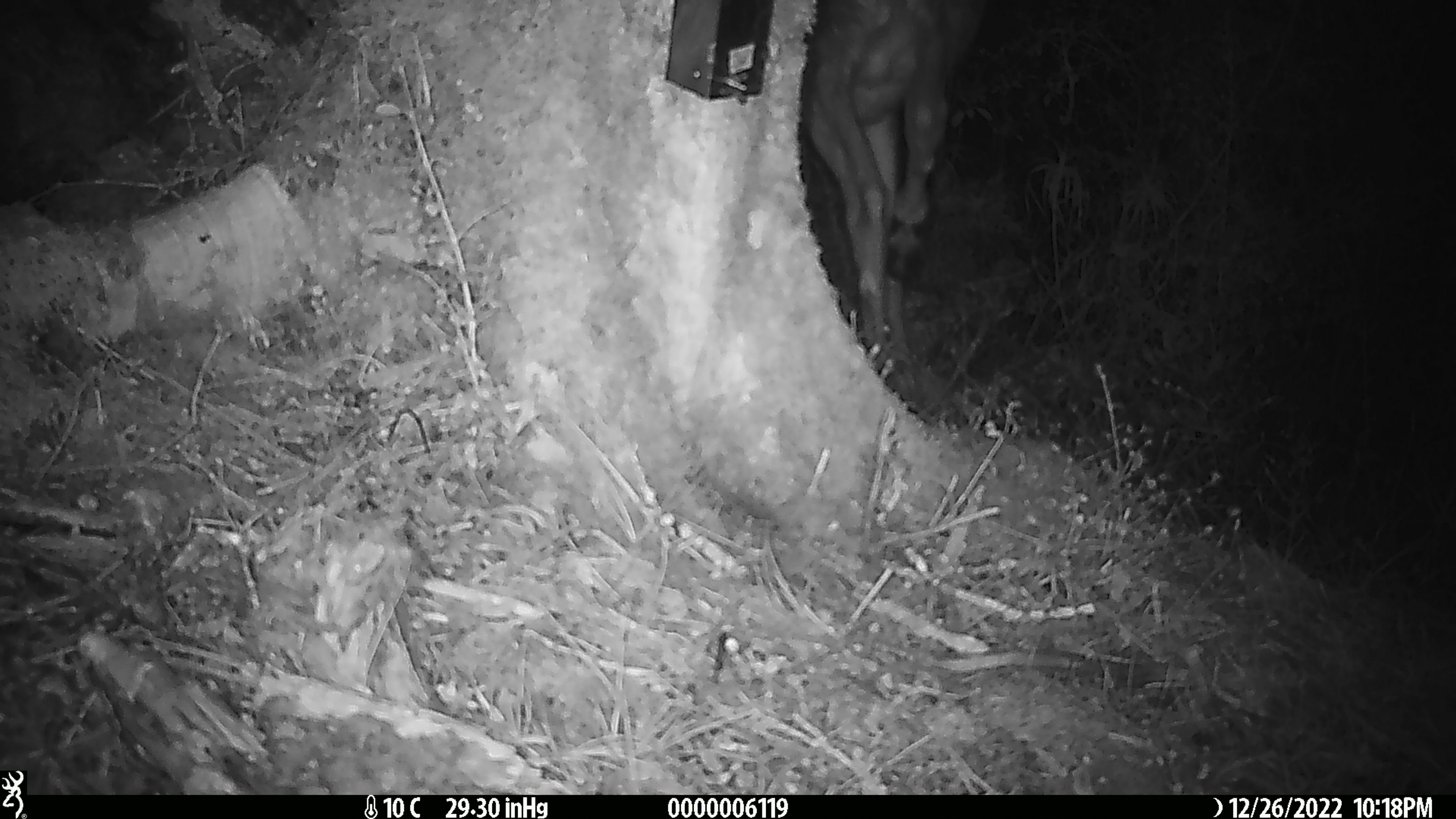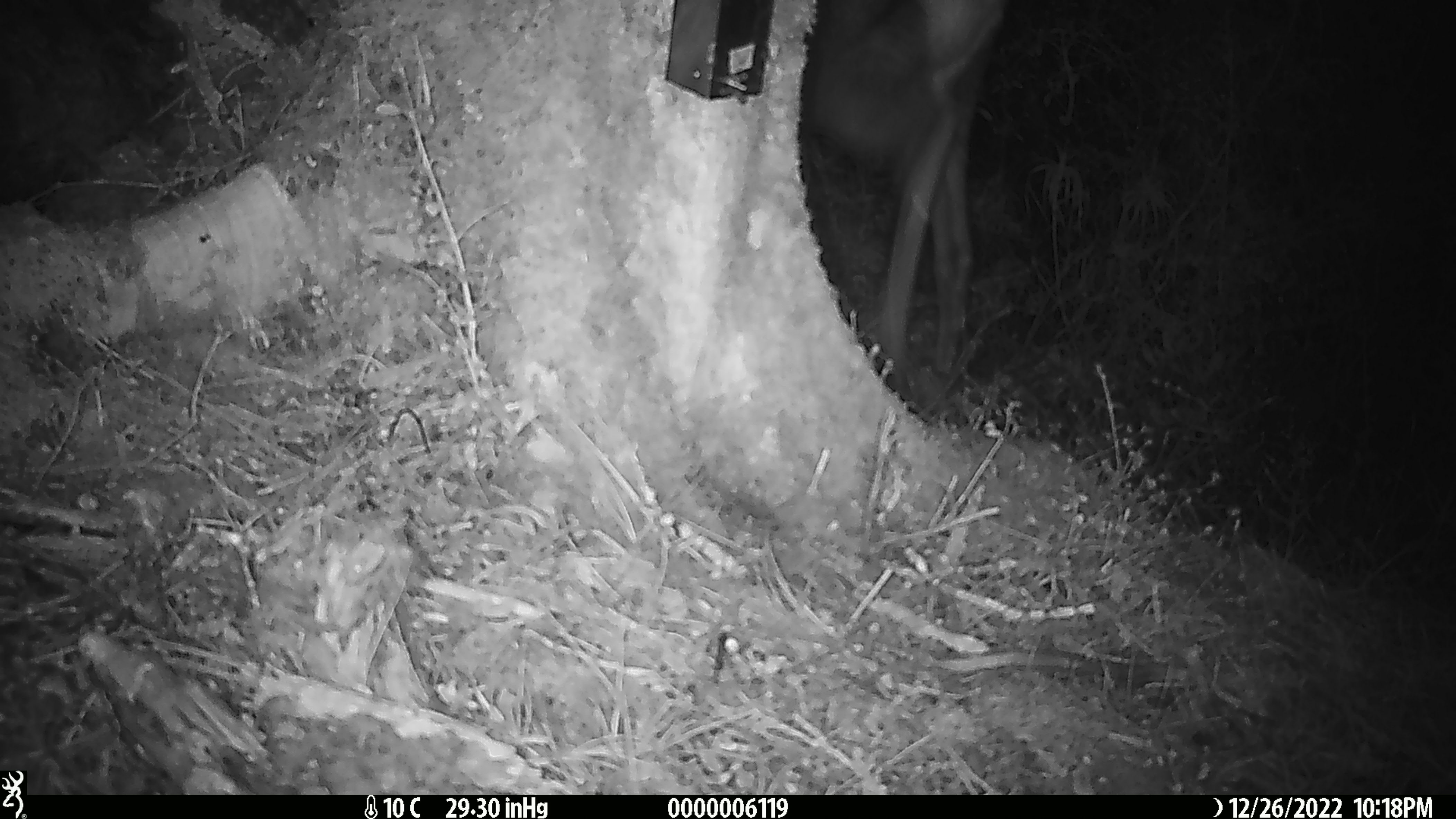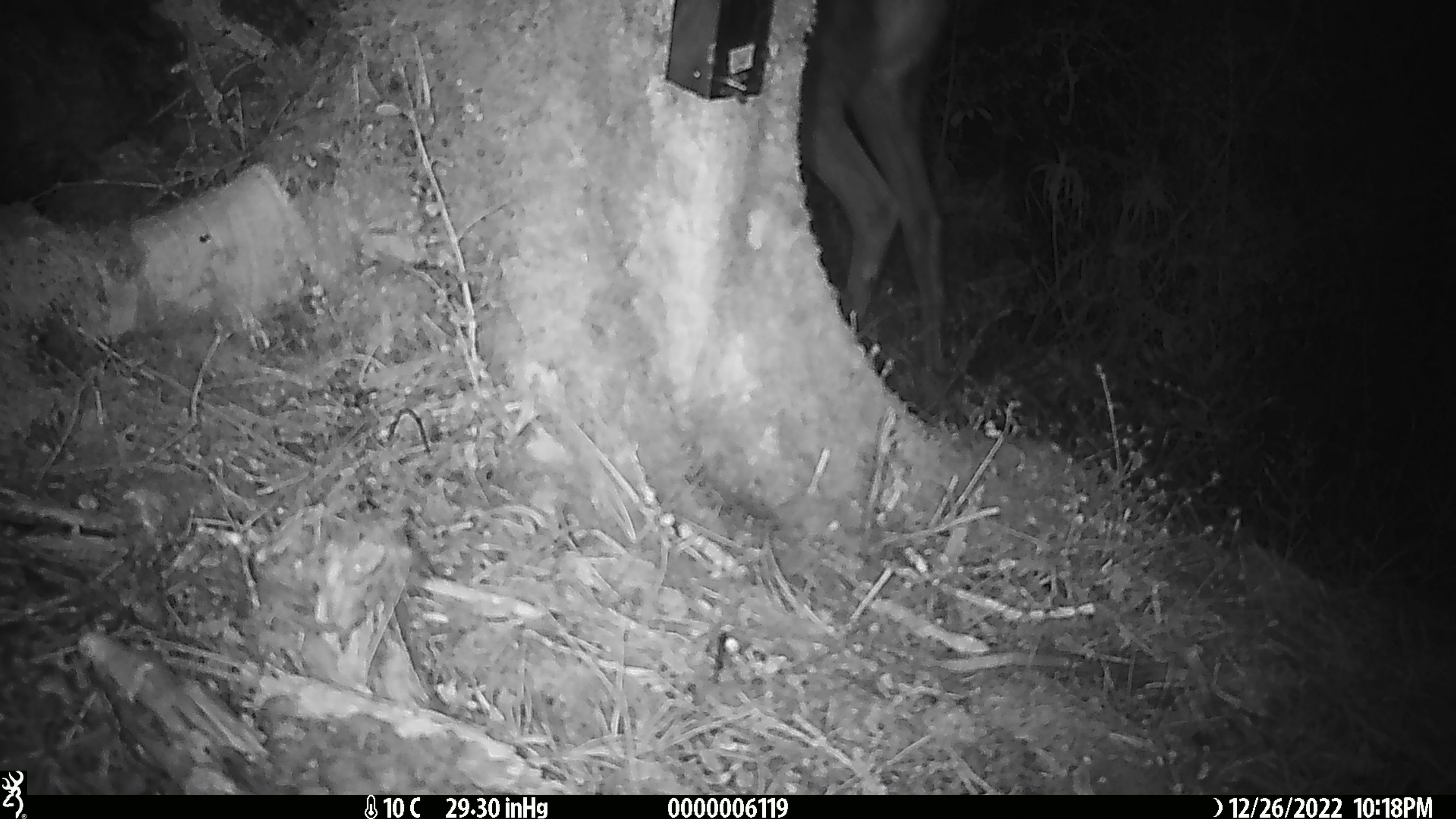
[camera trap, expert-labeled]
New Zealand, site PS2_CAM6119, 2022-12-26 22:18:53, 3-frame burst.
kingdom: Animalia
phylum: Chordata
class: Mammalia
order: Artiodactyla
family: Cervidae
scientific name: Cervidae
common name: deer